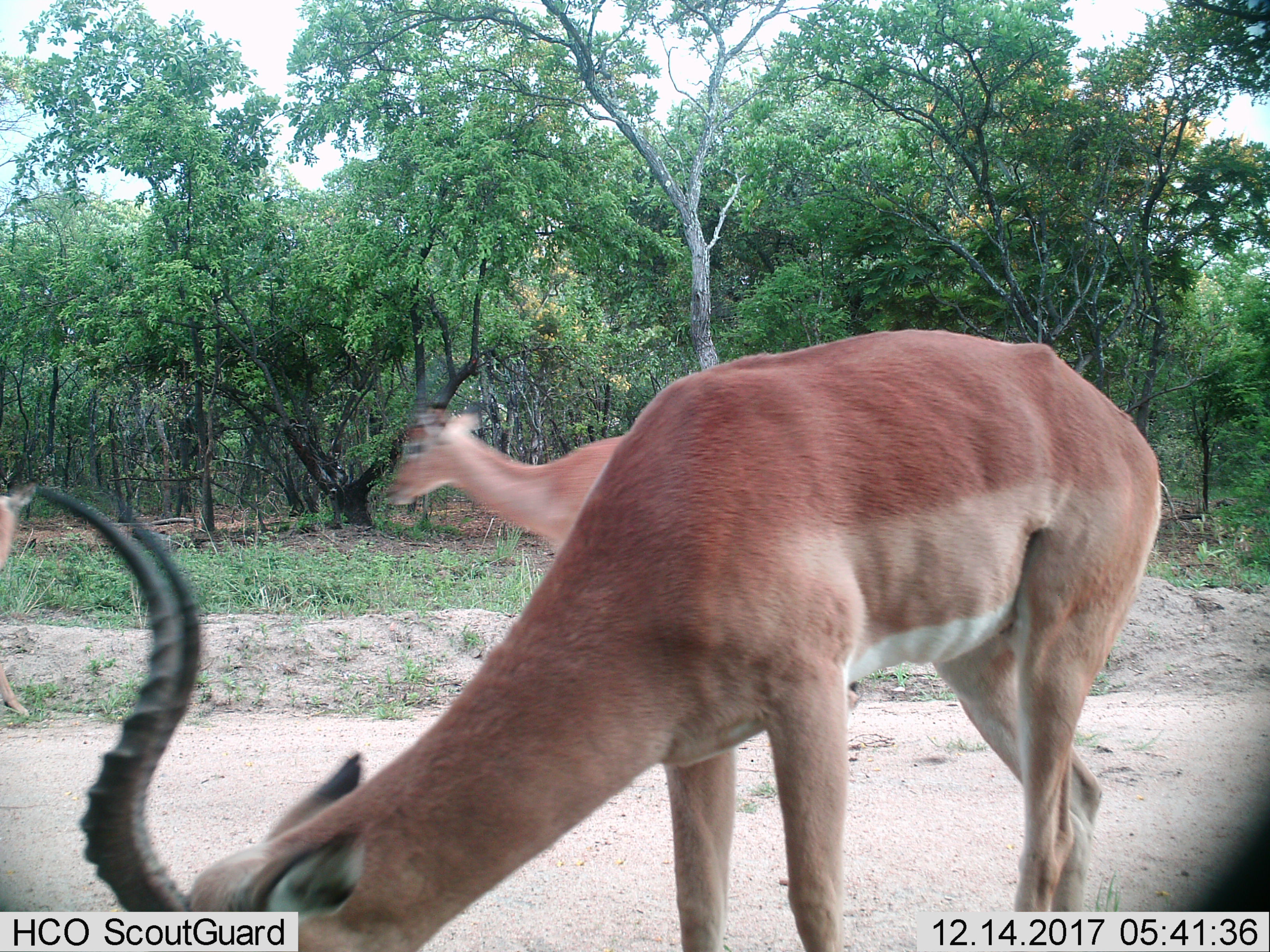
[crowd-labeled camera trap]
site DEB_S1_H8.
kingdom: Animalia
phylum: Chordata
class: Mammalia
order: Artiodactyla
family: Bovidae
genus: Aepyceros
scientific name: Aepyceros melampus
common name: impala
Impala (Aepyceros melampus), count 3. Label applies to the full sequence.